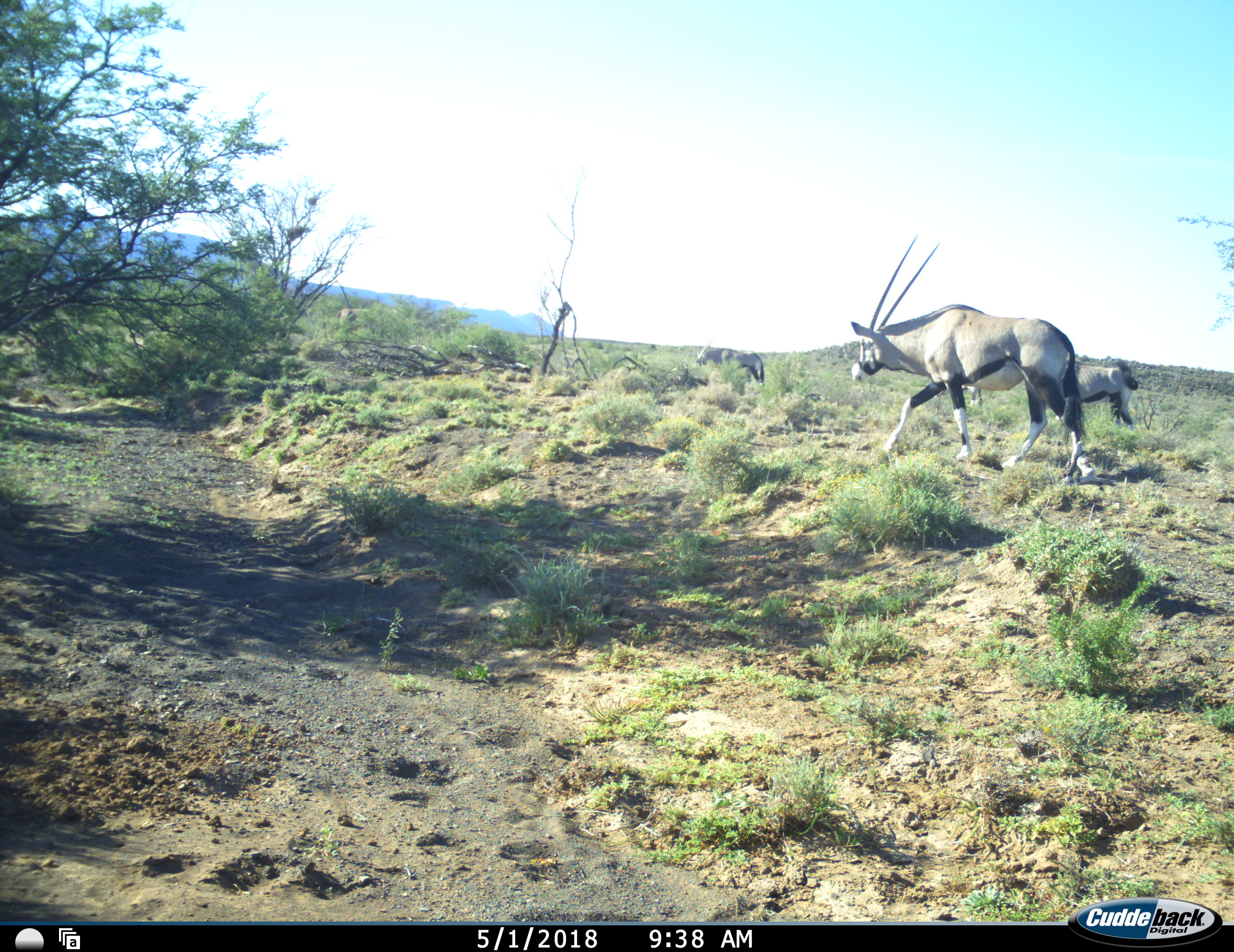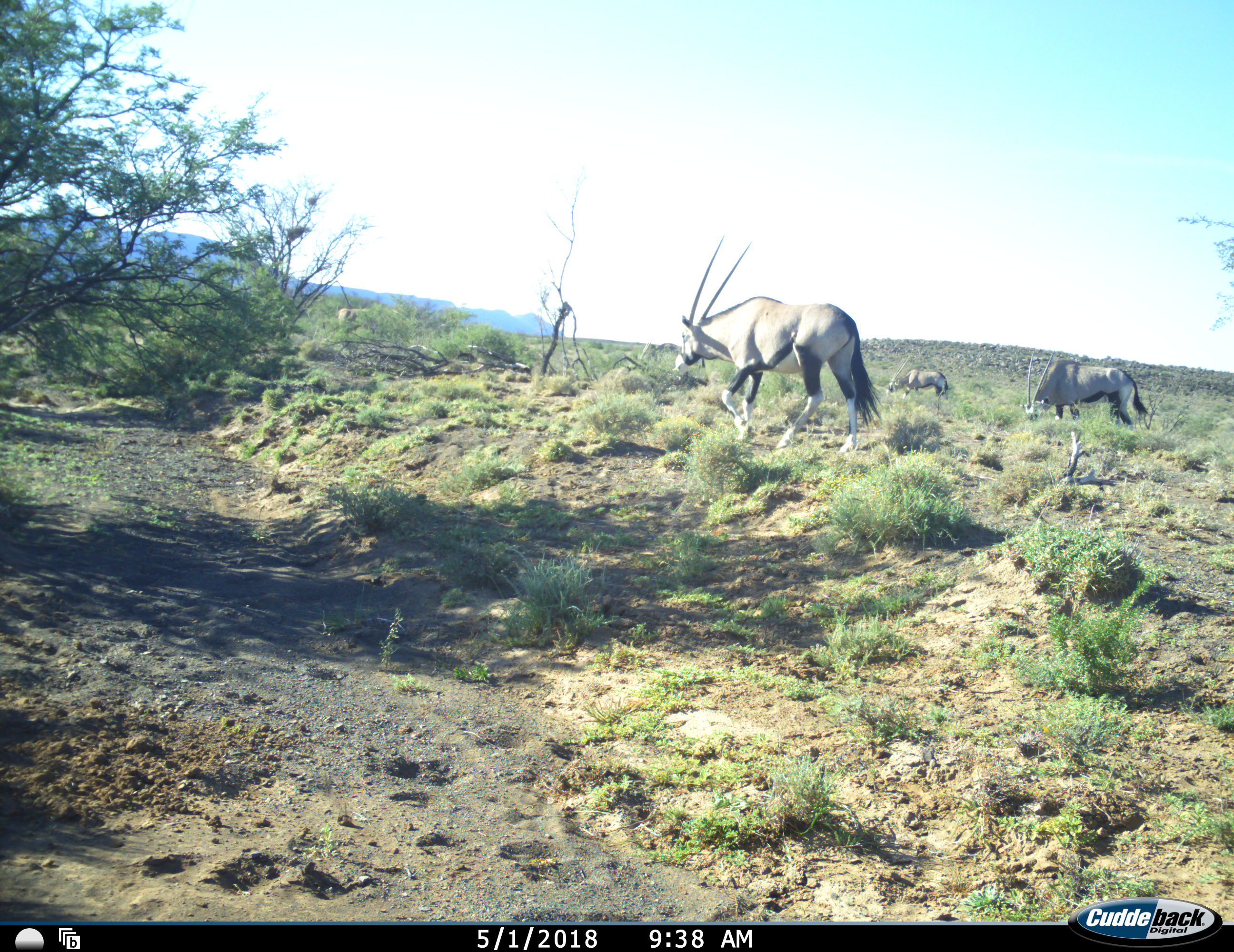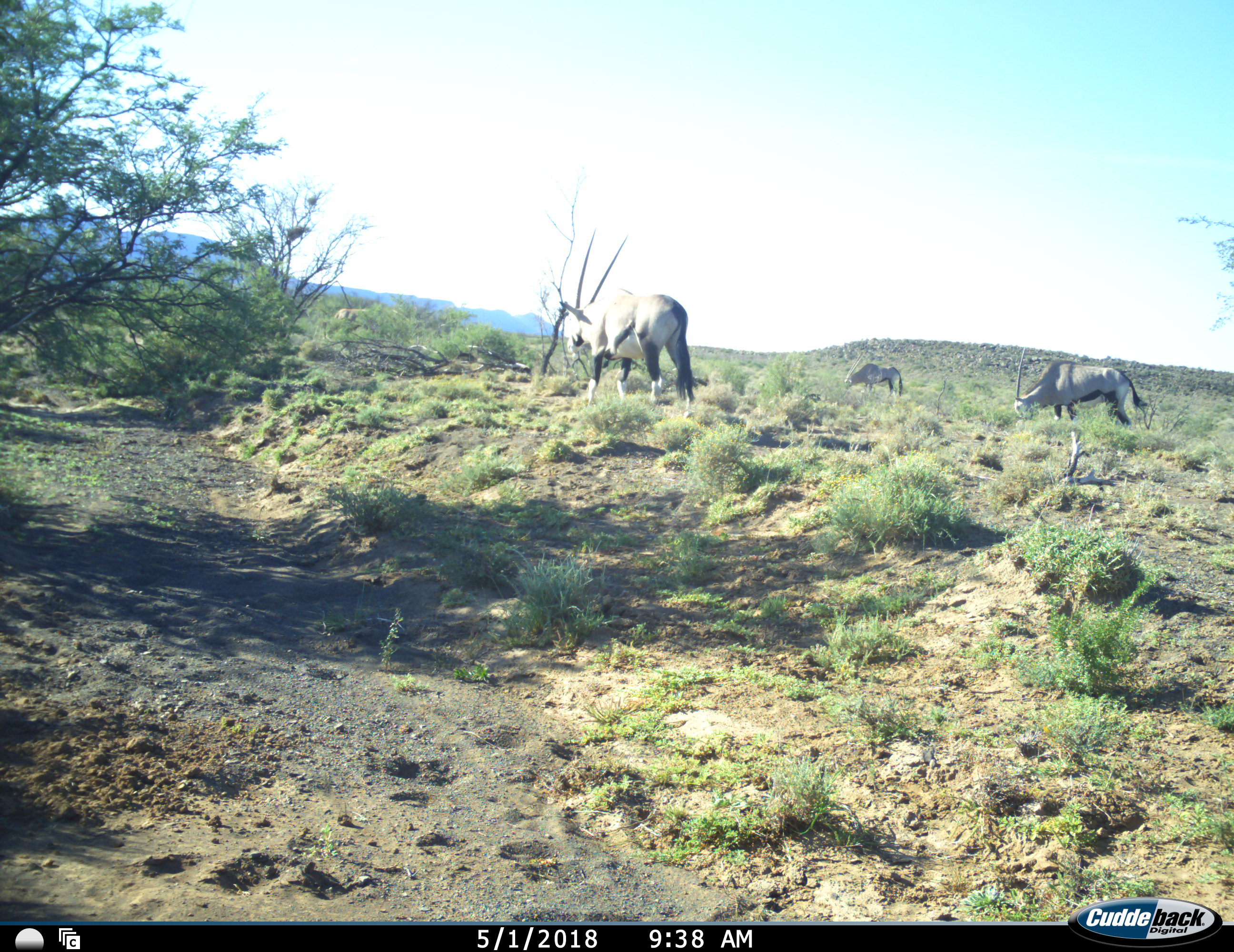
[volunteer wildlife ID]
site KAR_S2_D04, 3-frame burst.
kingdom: Animalia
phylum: Chordata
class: Mammalia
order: Artiodactyla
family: Bovidae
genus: Oryx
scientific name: Oryx gazella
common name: gemsbok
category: oryx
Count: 5.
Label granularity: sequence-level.